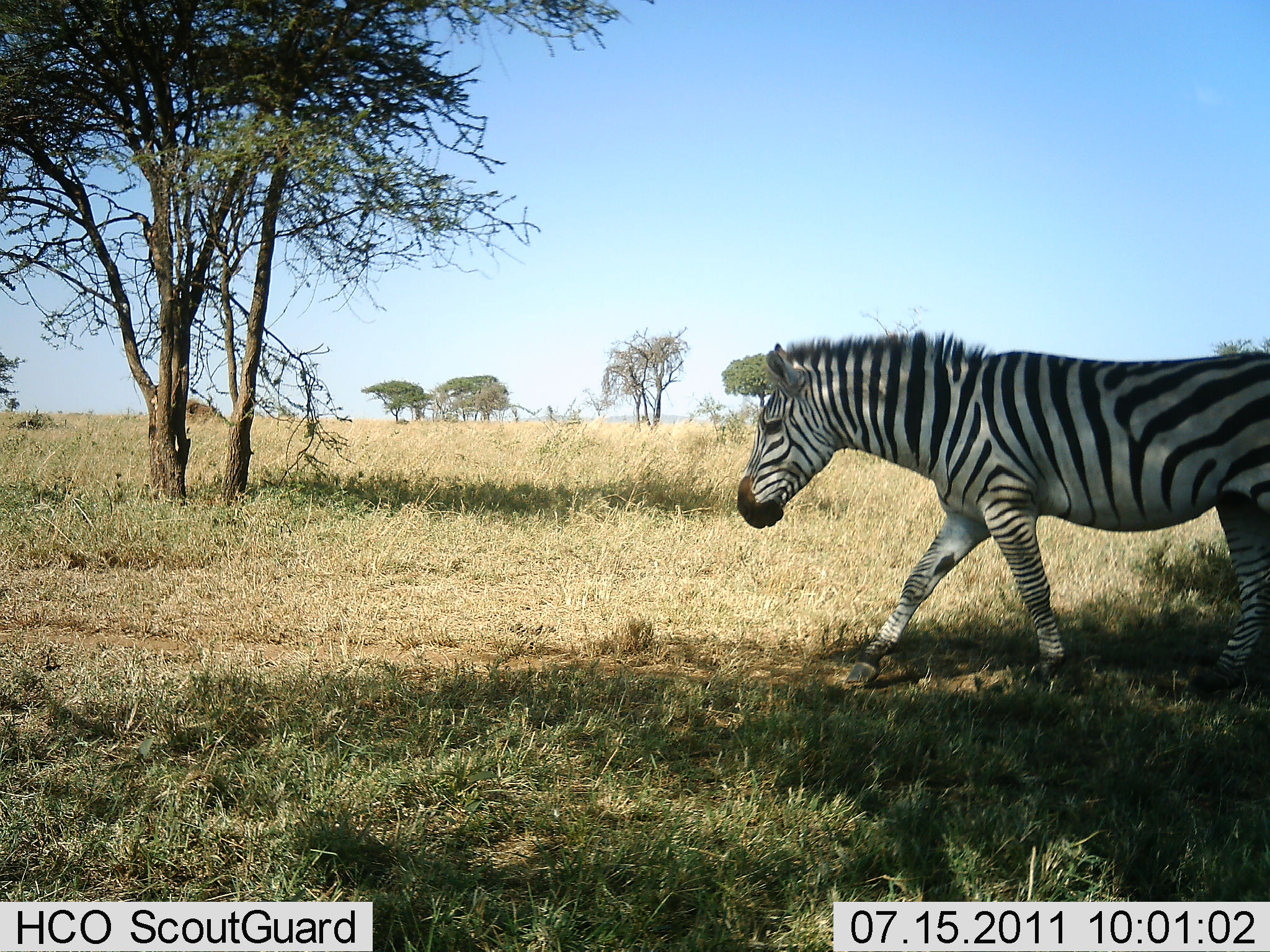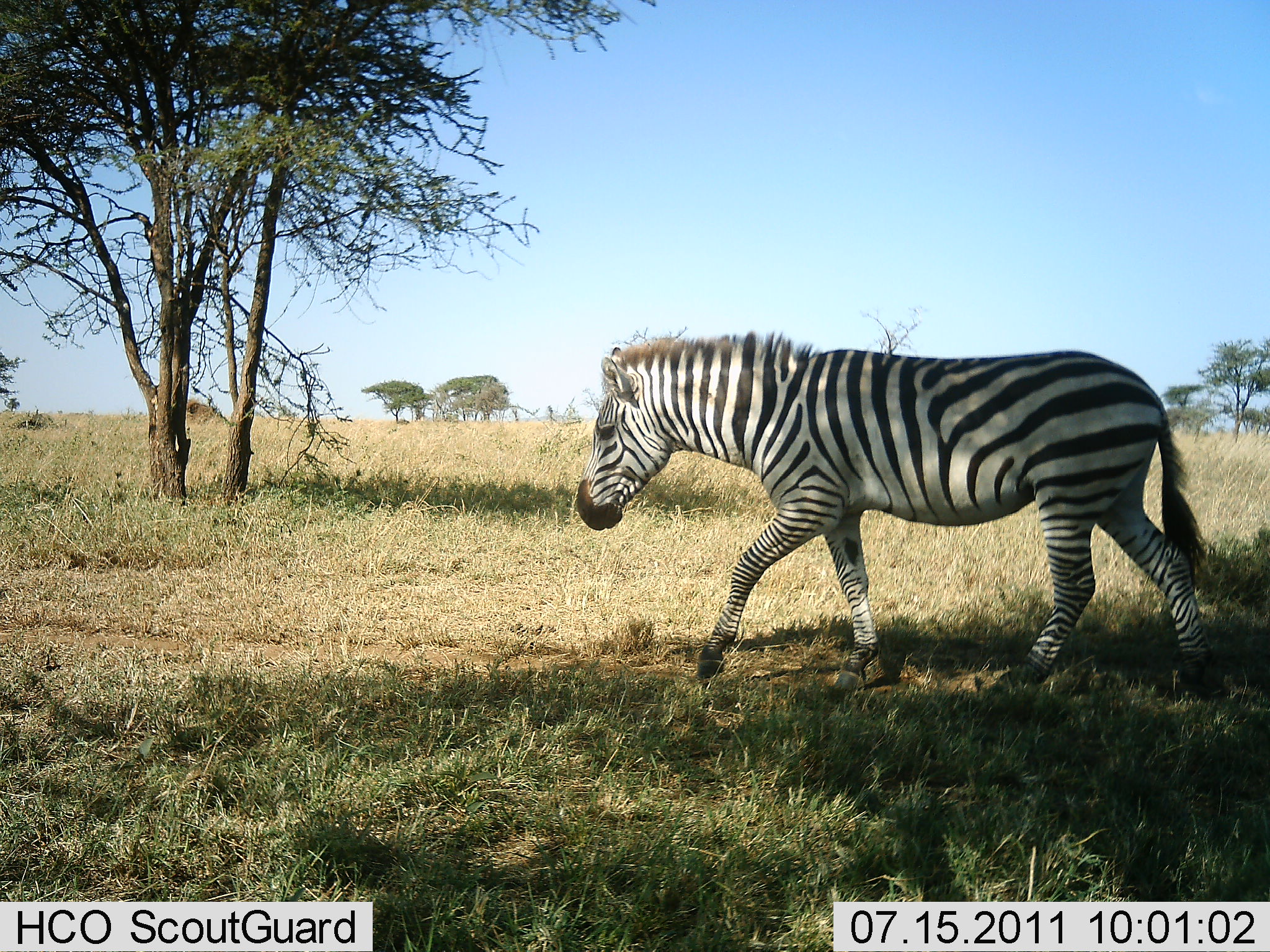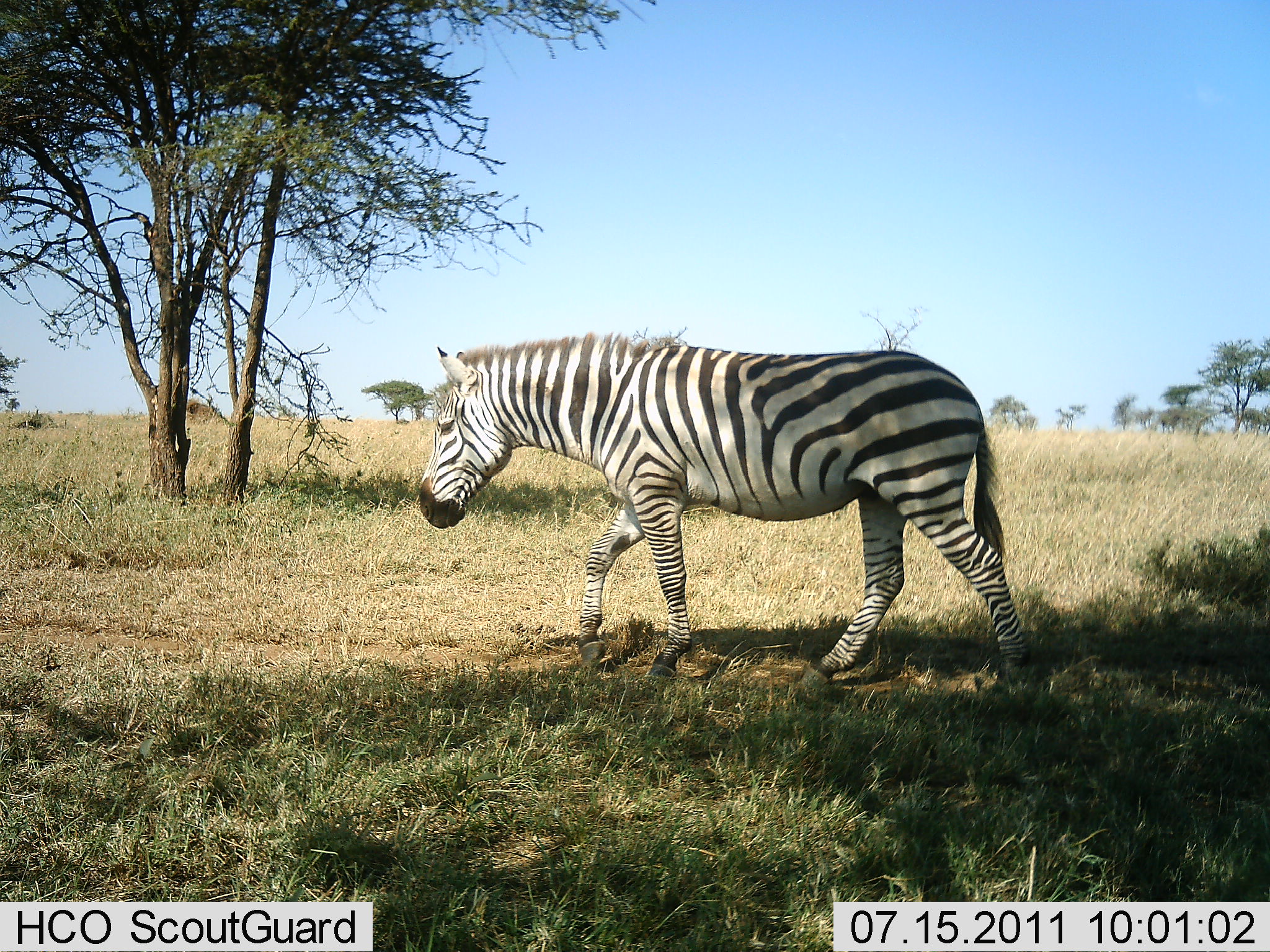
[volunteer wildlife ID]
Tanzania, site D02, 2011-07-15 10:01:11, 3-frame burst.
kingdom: Animalia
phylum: Chordata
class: Mammalia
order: Perissodactyla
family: Equidae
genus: Equus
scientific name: Equus quagga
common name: plains zebra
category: zebra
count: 1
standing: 0%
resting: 0%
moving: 100%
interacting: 0%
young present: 0%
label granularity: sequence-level